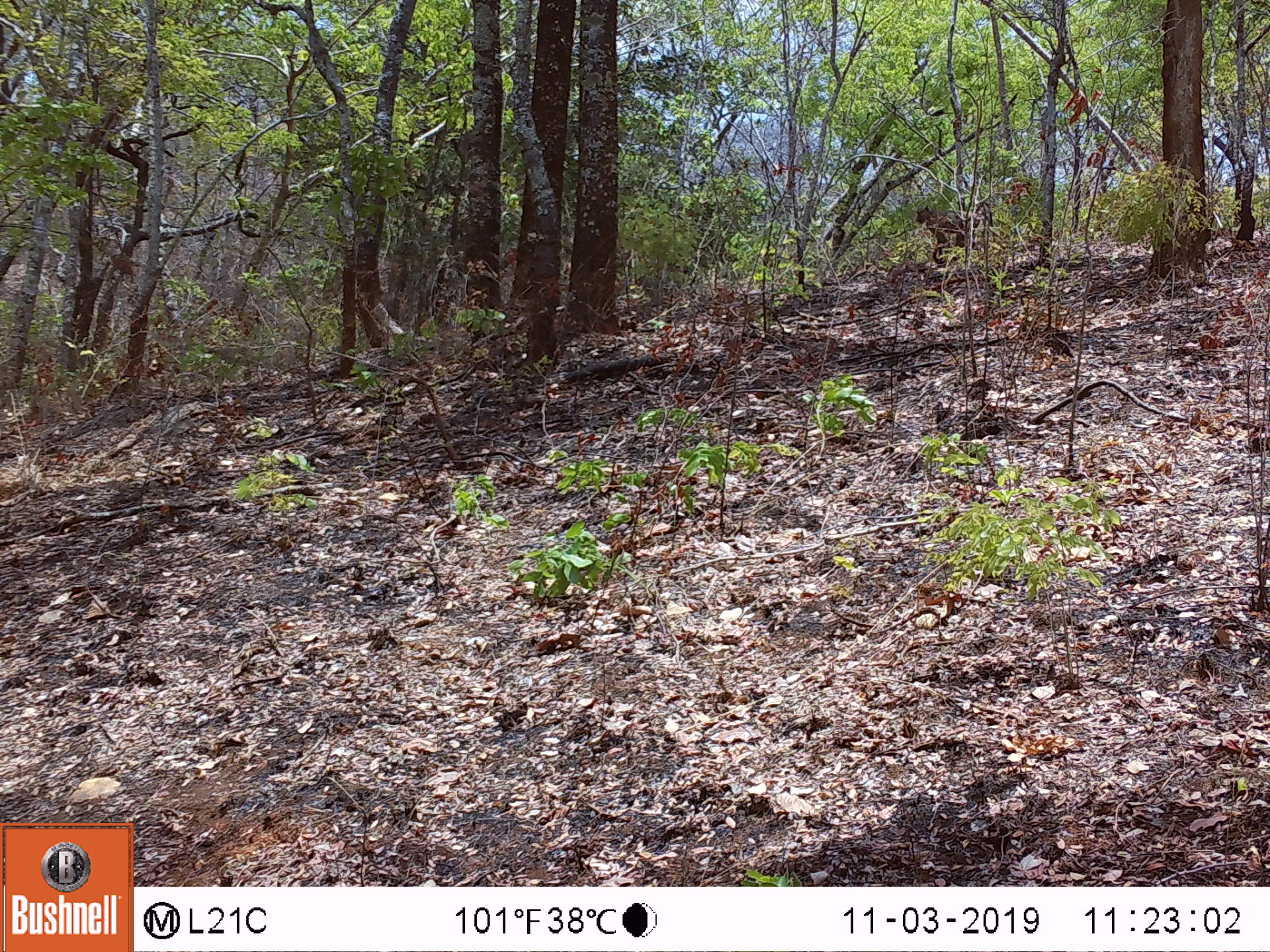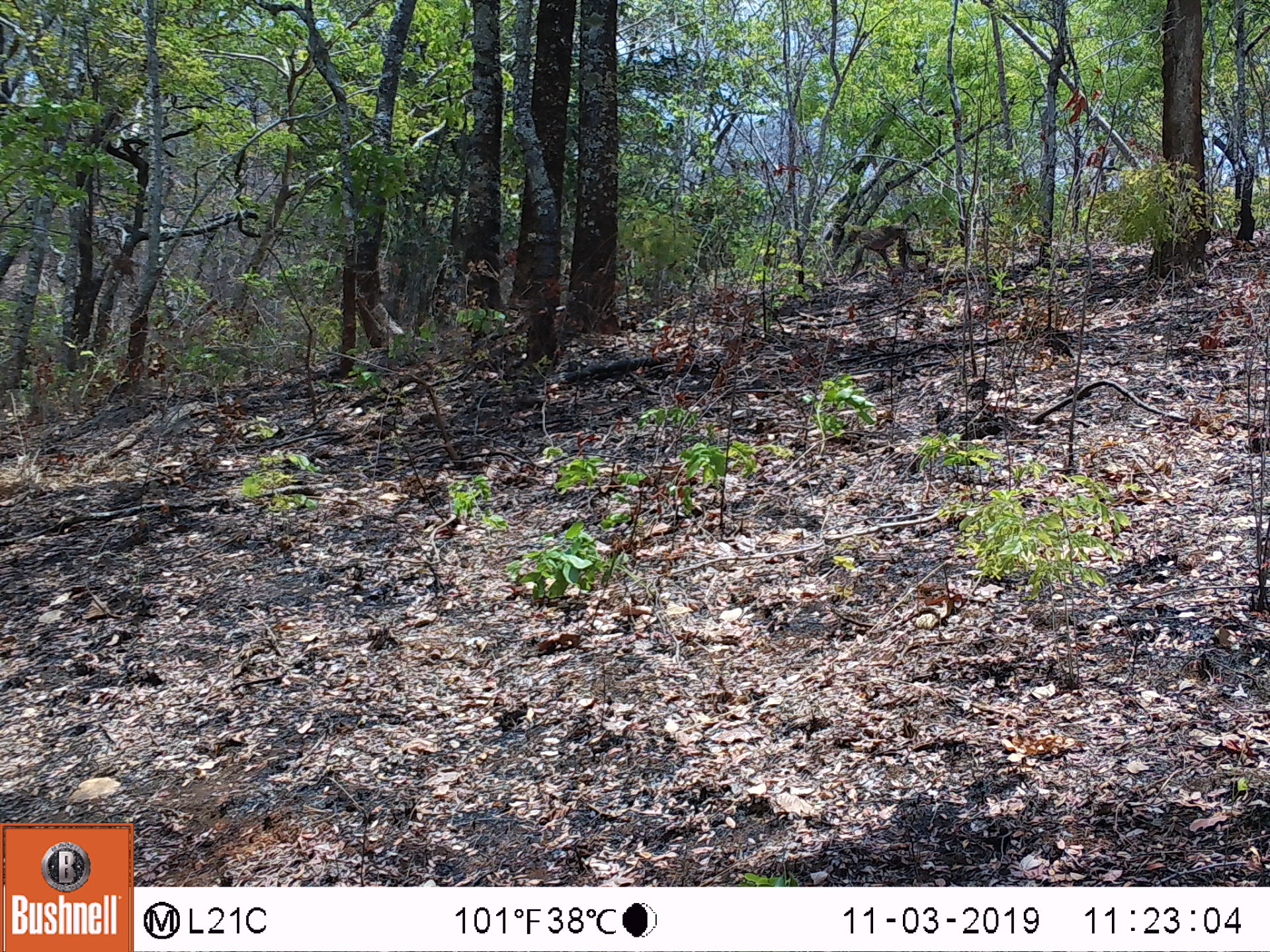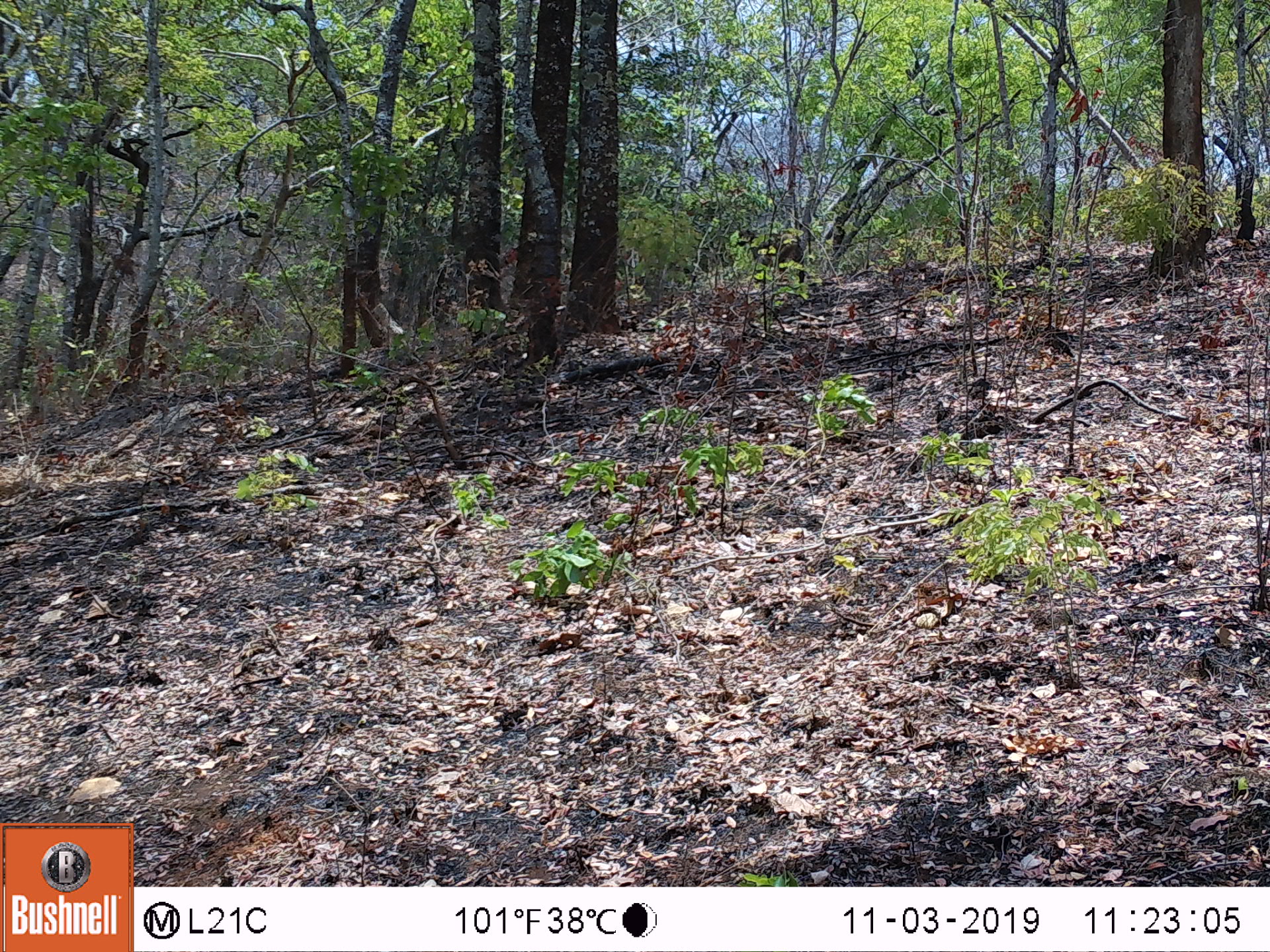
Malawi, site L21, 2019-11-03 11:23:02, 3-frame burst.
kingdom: Animalia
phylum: Chordata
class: Mammalia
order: Primates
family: Cercopithecidae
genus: Papio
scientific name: Papio cynocephalus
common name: yellow baboon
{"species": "yellow baboon (Papio cynocephalus)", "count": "1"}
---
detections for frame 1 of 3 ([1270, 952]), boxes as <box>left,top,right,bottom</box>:
yellow baboon: <box>912,199,1000,264</box>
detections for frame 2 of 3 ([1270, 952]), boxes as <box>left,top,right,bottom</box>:
yellow baboon: <box>836,209,932,278</box>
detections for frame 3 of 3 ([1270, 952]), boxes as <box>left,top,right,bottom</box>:
yellow baboon: <box>730,219,816,279</box>